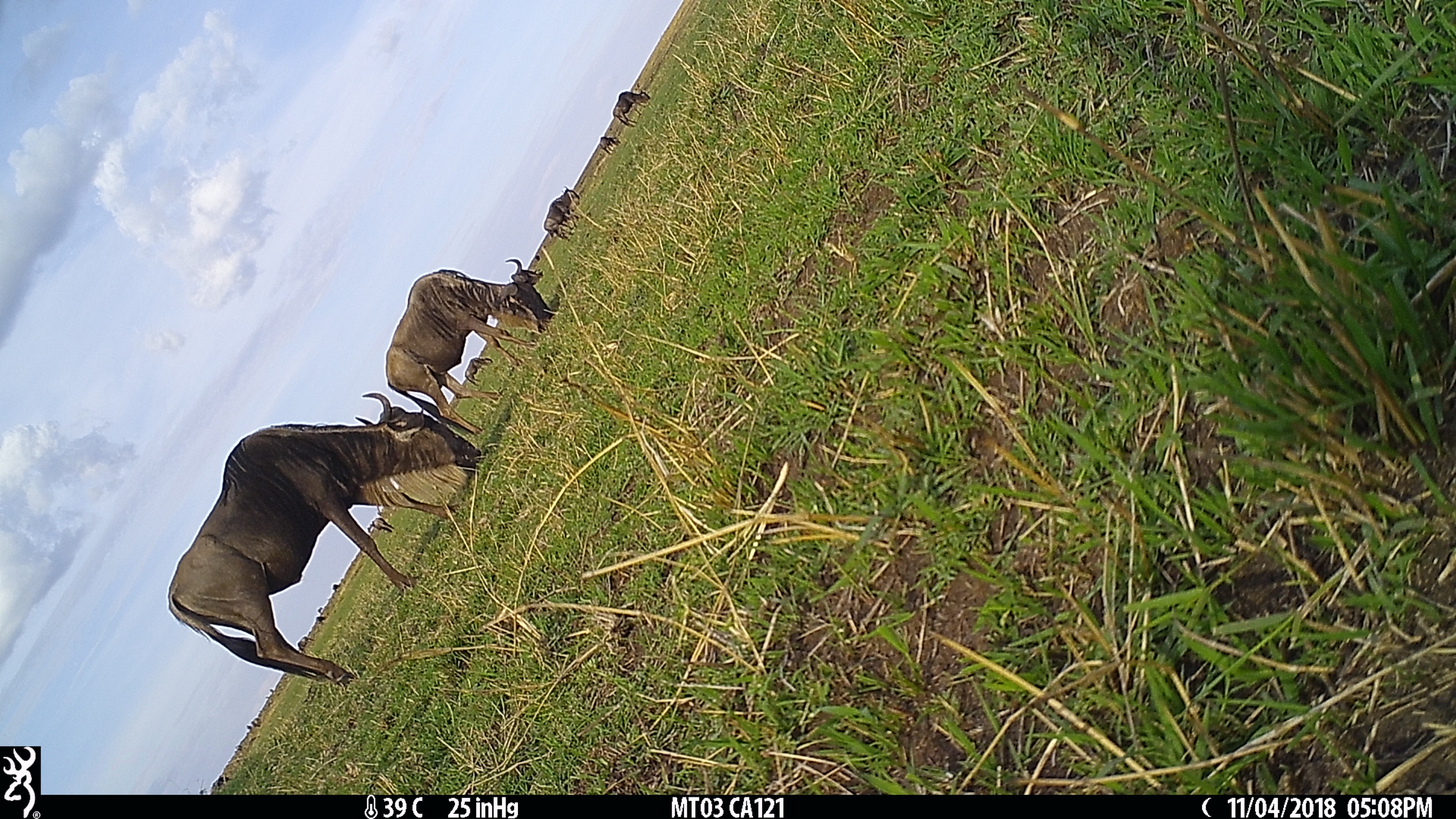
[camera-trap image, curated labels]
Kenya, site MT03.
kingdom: Animalia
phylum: Chordata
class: Mammalia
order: Artiodactyla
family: Bovidae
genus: Connochaetes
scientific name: Connochaetes taurinus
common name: blue wildebeest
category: wildebeest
Wildebeest (blue wildebeest) (Connochaetes taurinus).